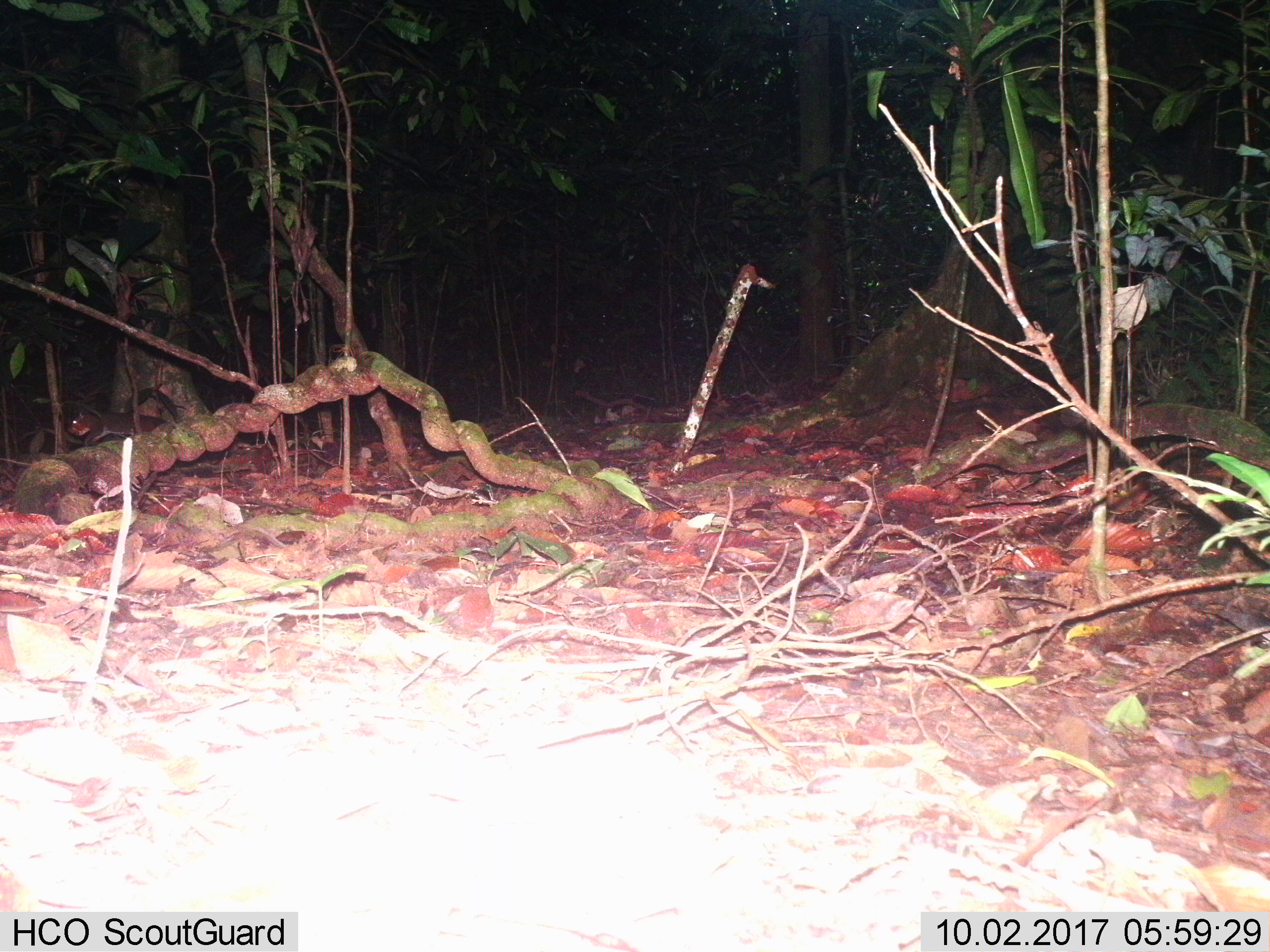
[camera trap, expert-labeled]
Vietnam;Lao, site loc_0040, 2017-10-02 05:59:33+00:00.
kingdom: Animalia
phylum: Chordata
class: Mammalia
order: Rodentia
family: Sciuridae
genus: Dremomys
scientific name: Dremomys rufigenis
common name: red-cheeked squirrel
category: red cheeked squirrel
Red cheeked squirrel (red-cheeked squirrel) (Dremomys rufigenis). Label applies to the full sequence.